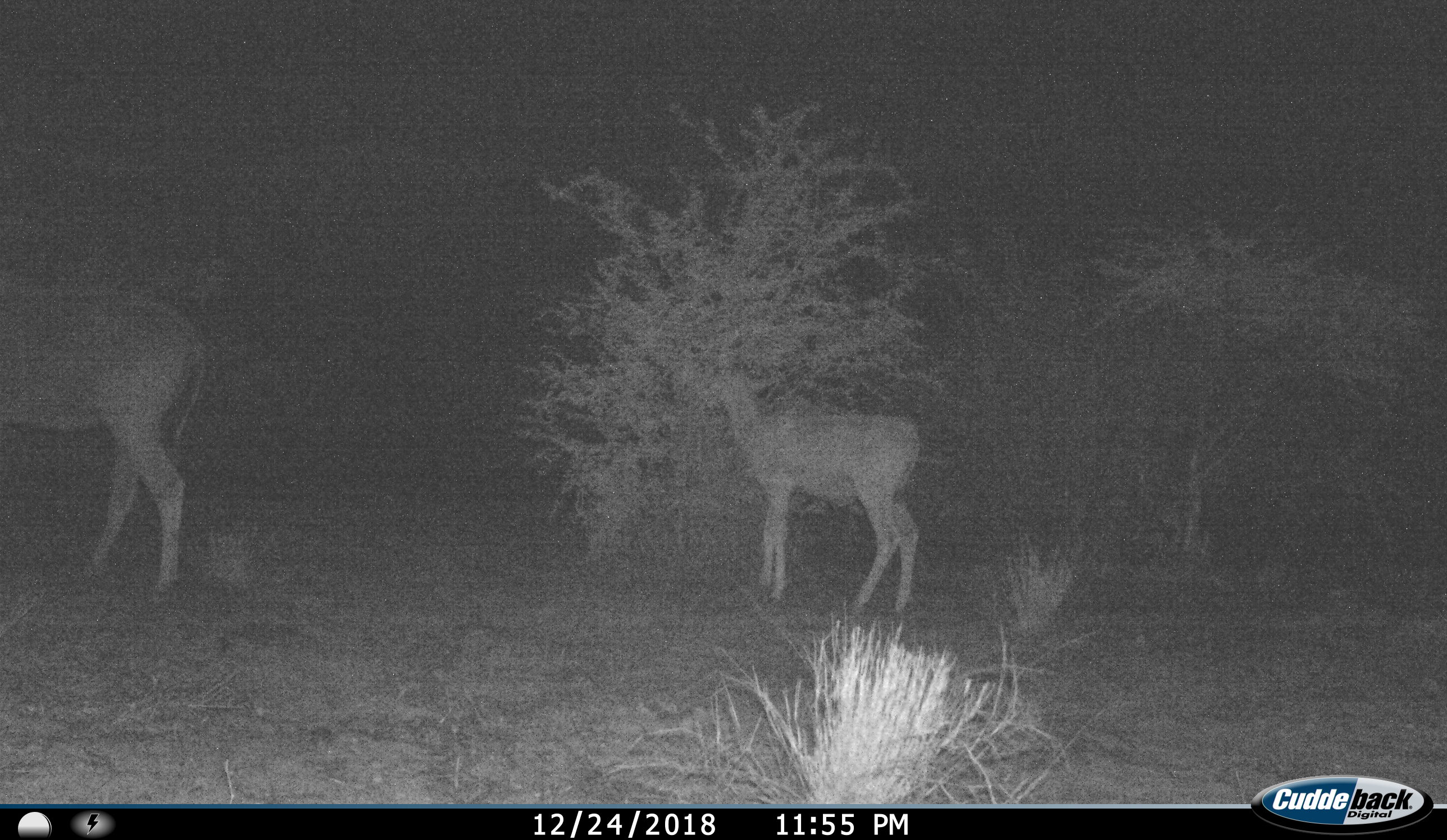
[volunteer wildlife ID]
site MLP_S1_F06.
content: unidentified animal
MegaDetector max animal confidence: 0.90